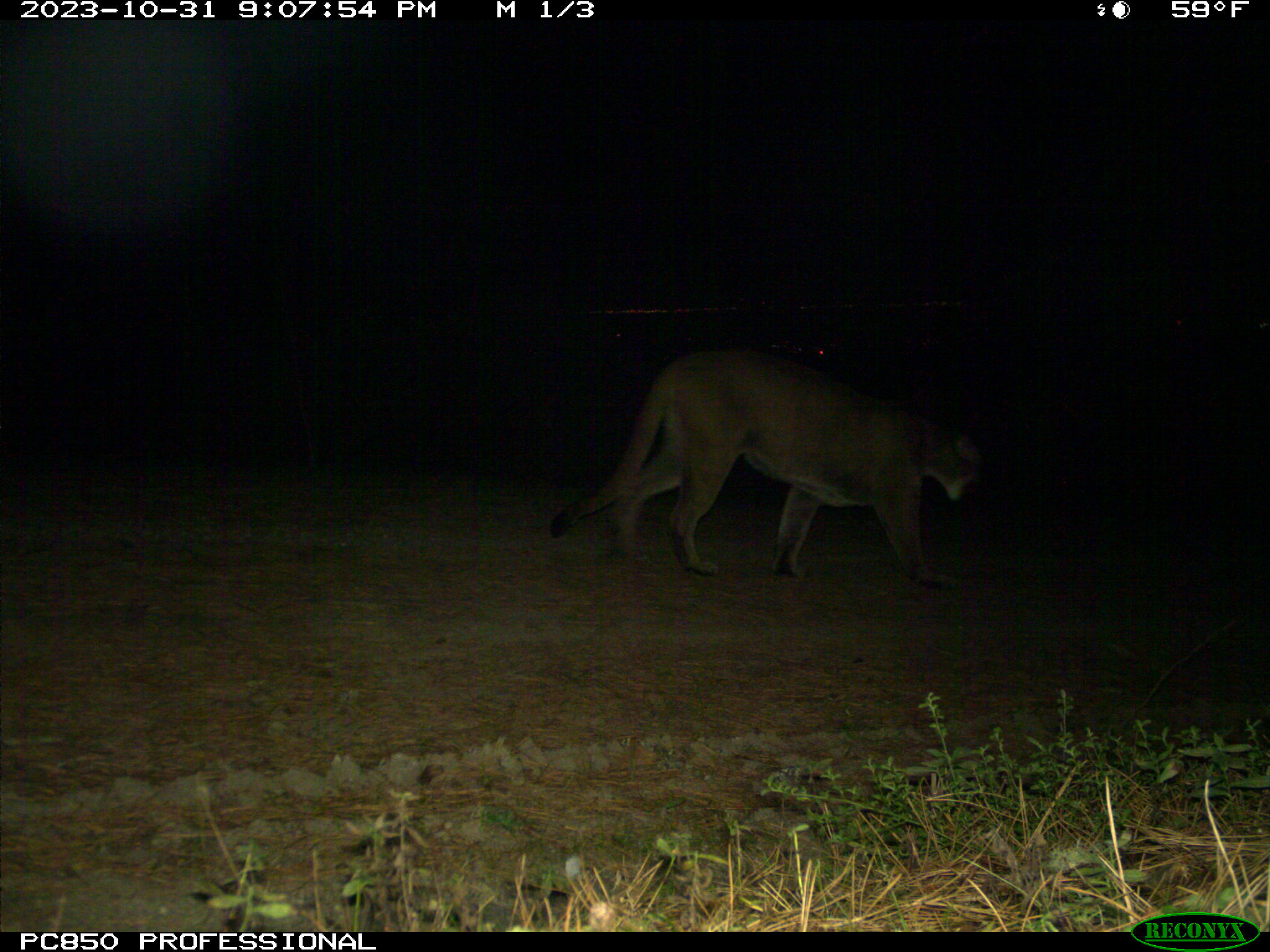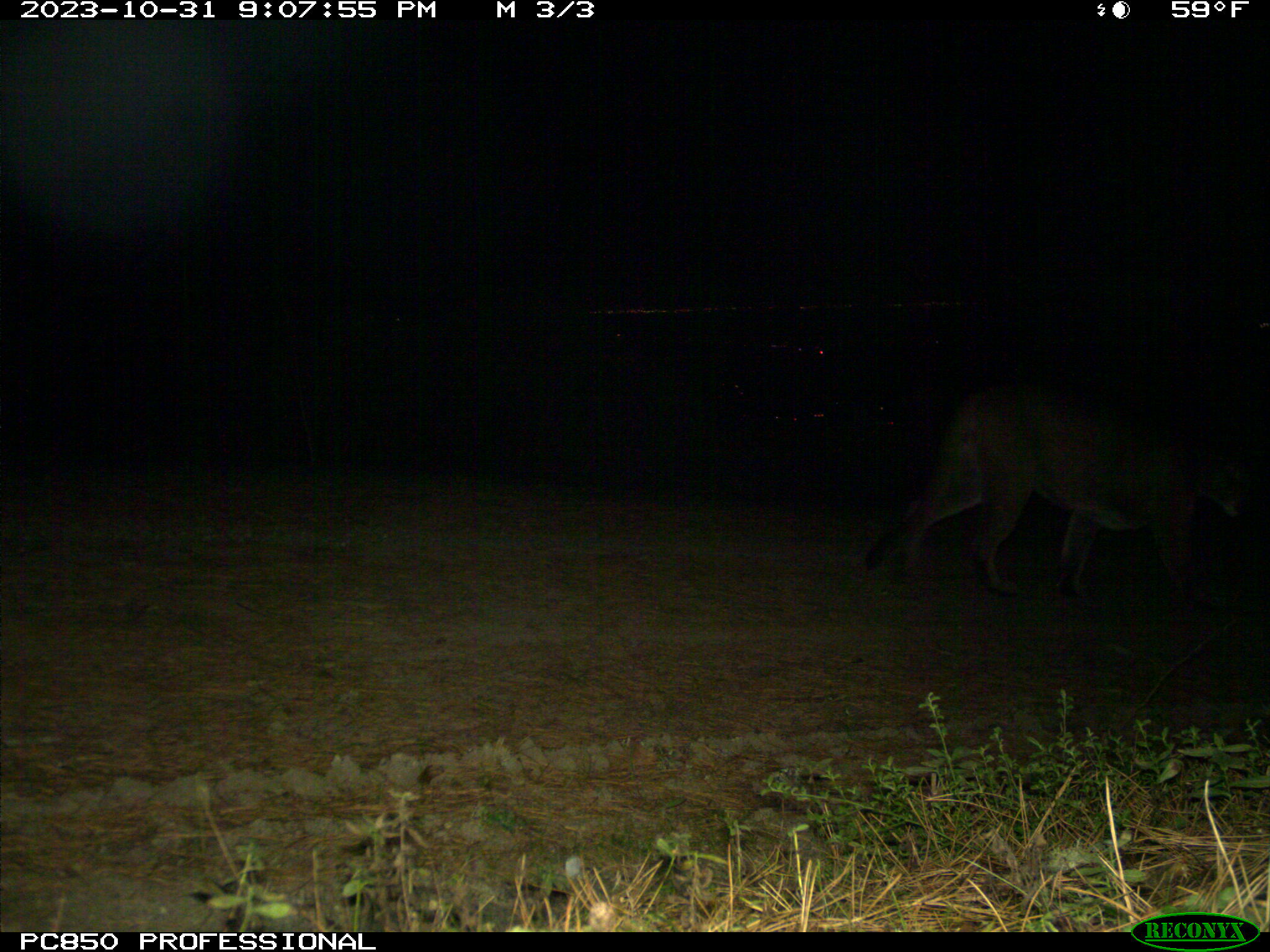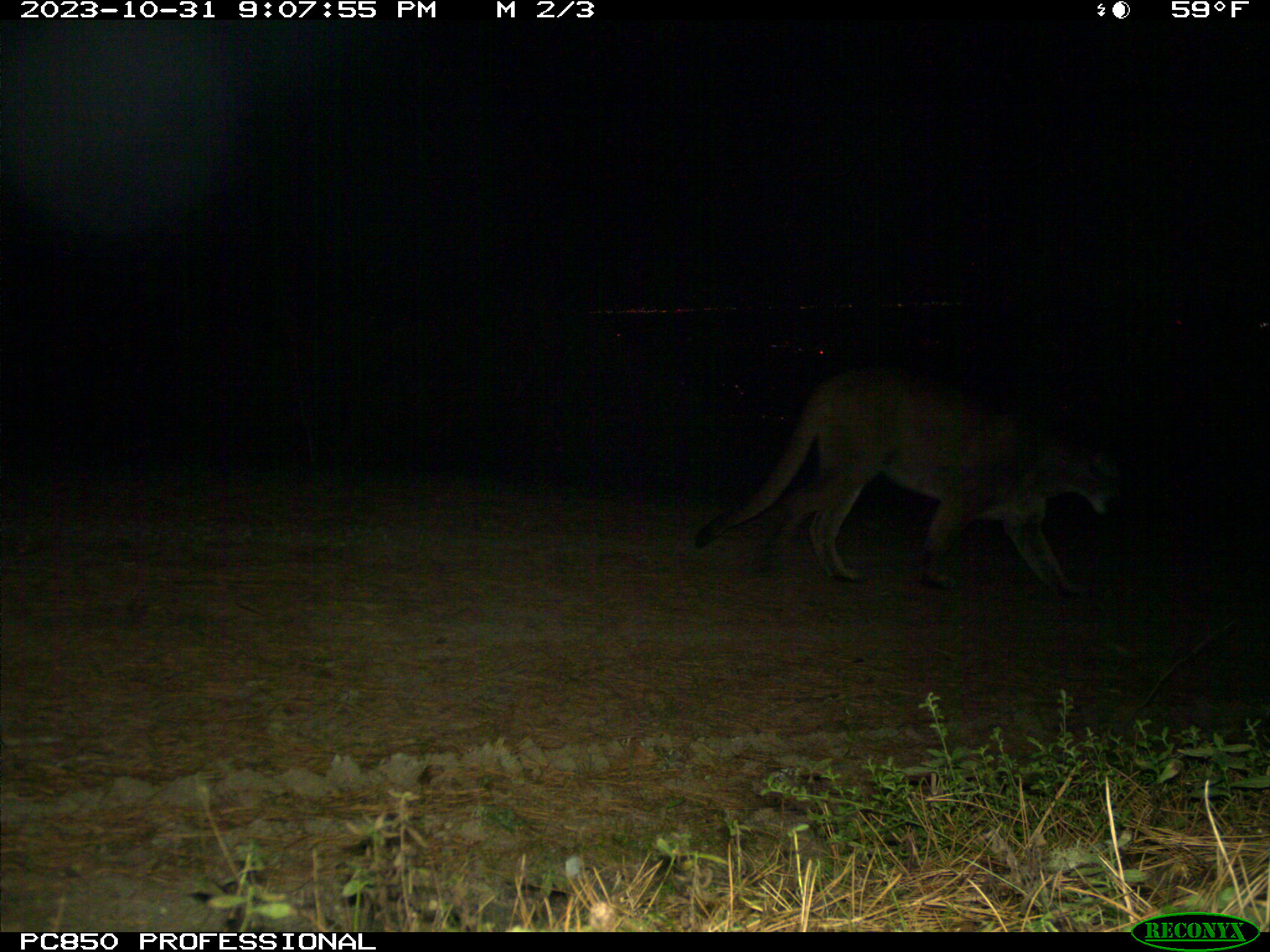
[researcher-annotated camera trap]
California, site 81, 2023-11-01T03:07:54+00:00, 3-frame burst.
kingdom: Animalia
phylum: Chordata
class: Mammalia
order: Carnivora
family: Felidae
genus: Puma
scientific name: Puma concolor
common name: puma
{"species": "puma (Puma concolor)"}